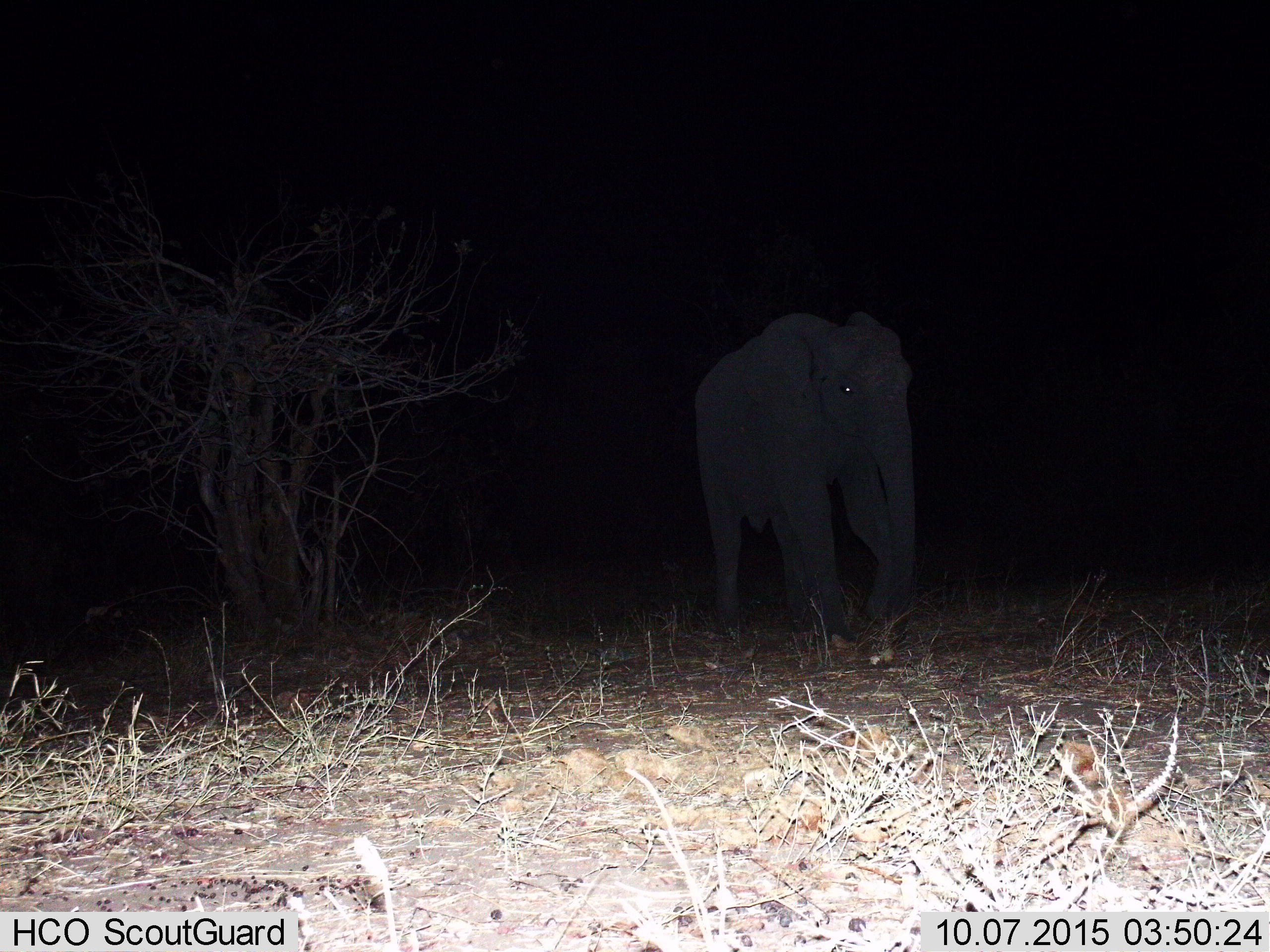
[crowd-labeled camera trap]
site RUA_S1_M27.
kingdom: Animalia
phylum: Chordata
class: Mammalia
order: Proboscidea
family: Elephantidae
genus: Loxodonta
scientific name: Loxodonta africana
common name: african bush elephant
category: elephant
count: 1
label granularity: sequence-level